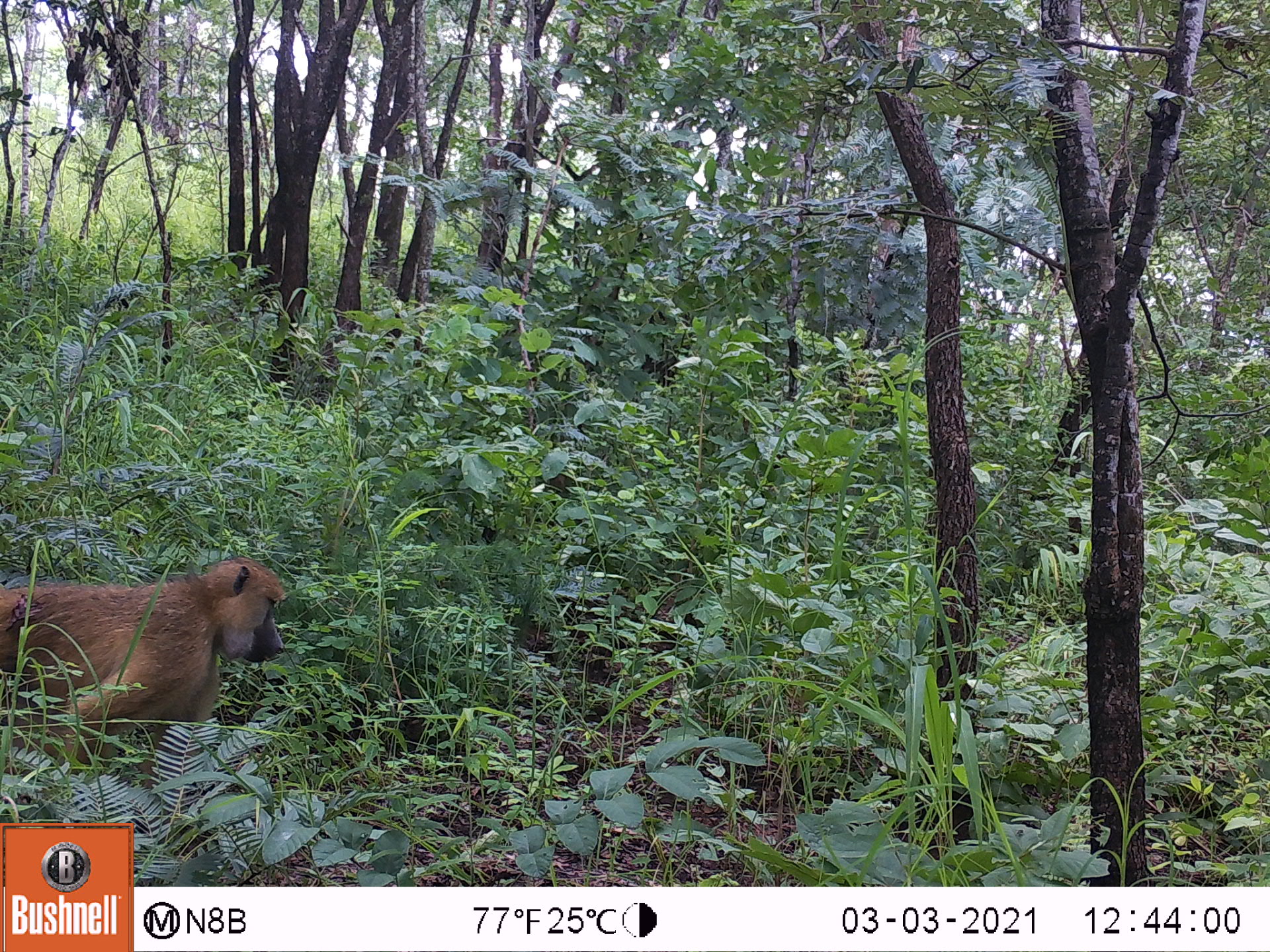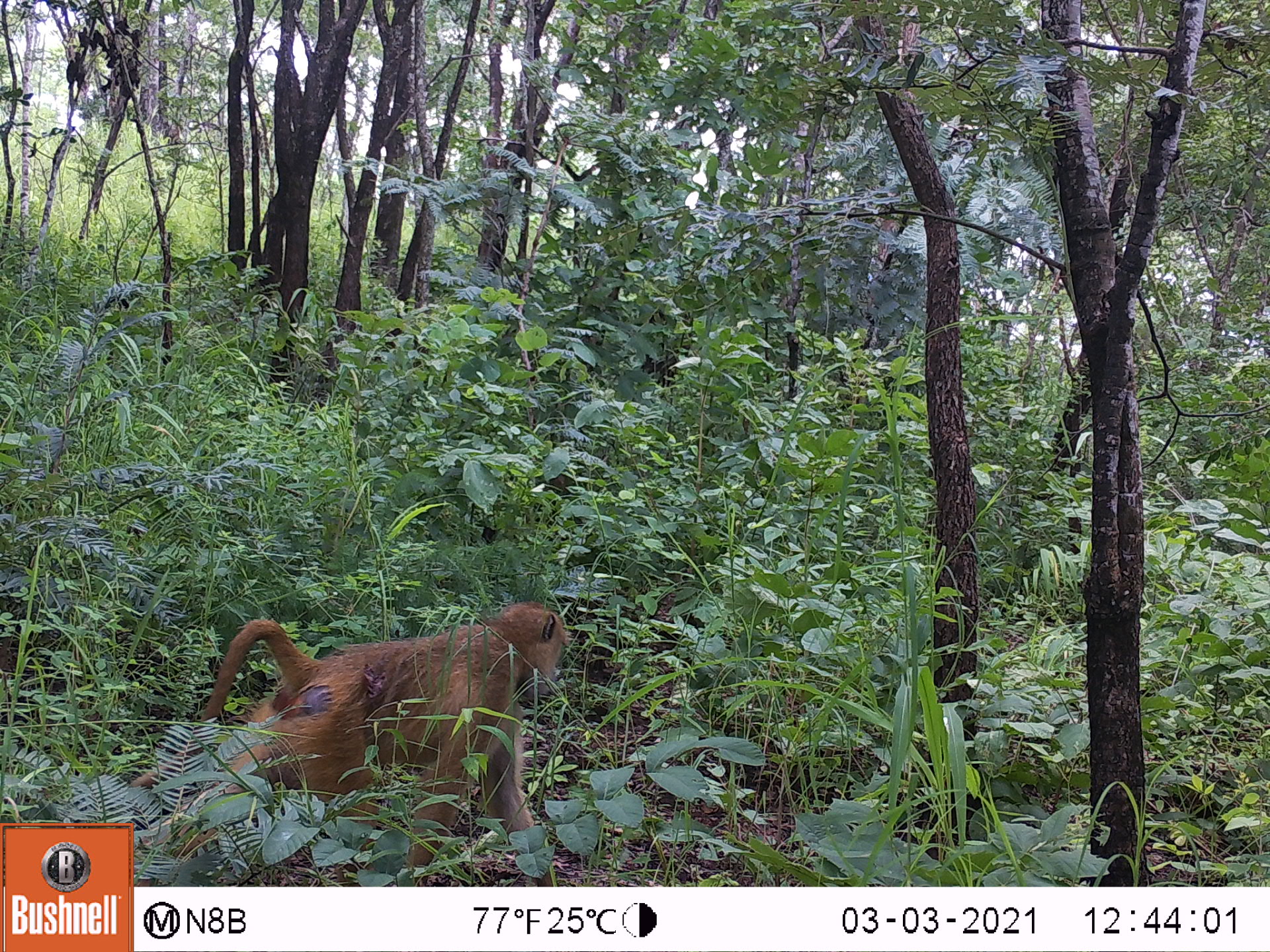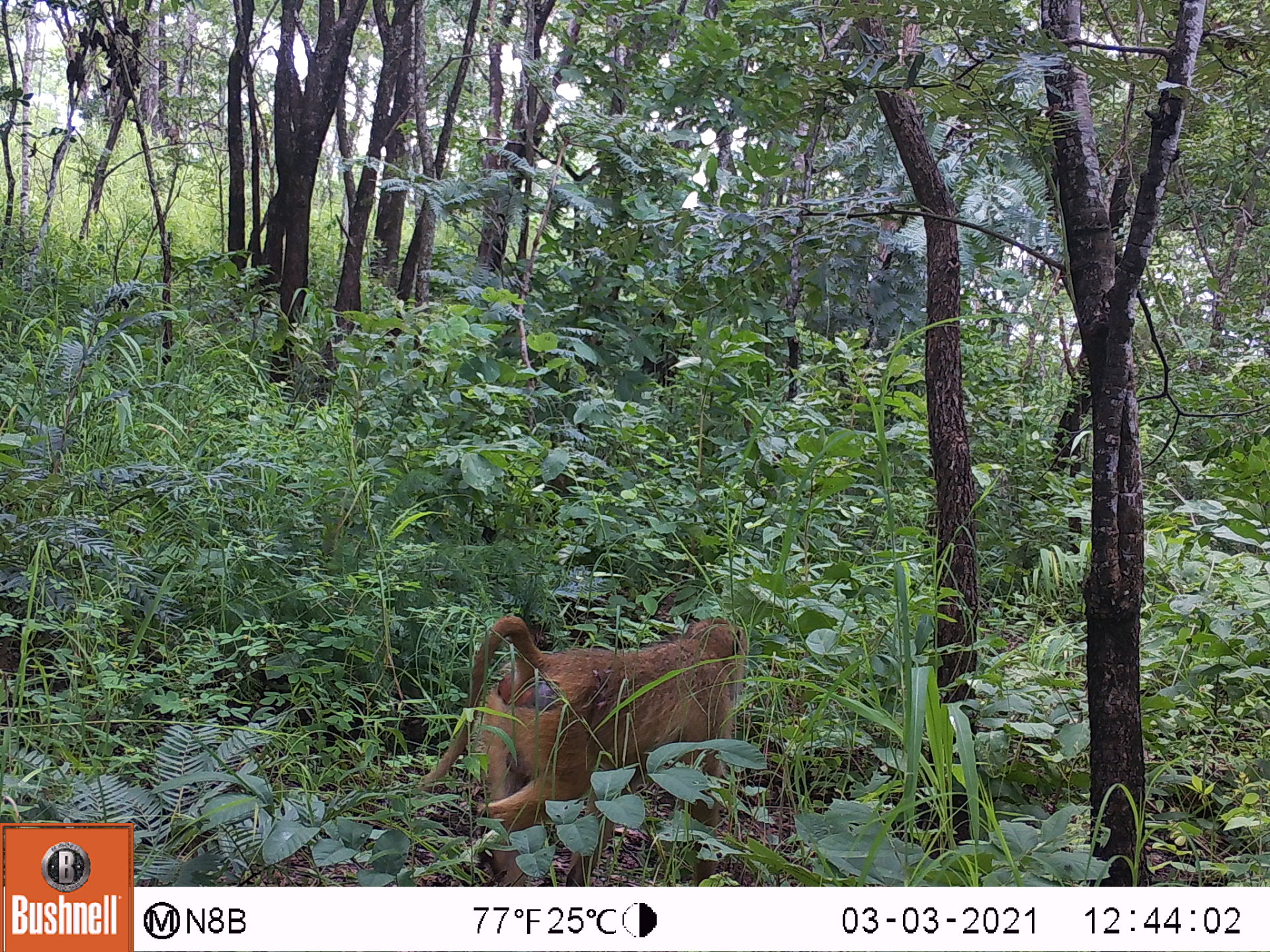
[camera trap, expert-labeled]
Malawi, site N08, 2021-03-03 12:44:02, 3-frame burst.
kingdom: Animalia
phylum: Chordata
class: Mammalia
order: Primates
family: Cercopithecidae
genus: Papio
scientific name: Papio cynocephalus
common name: yellow baboon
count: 1